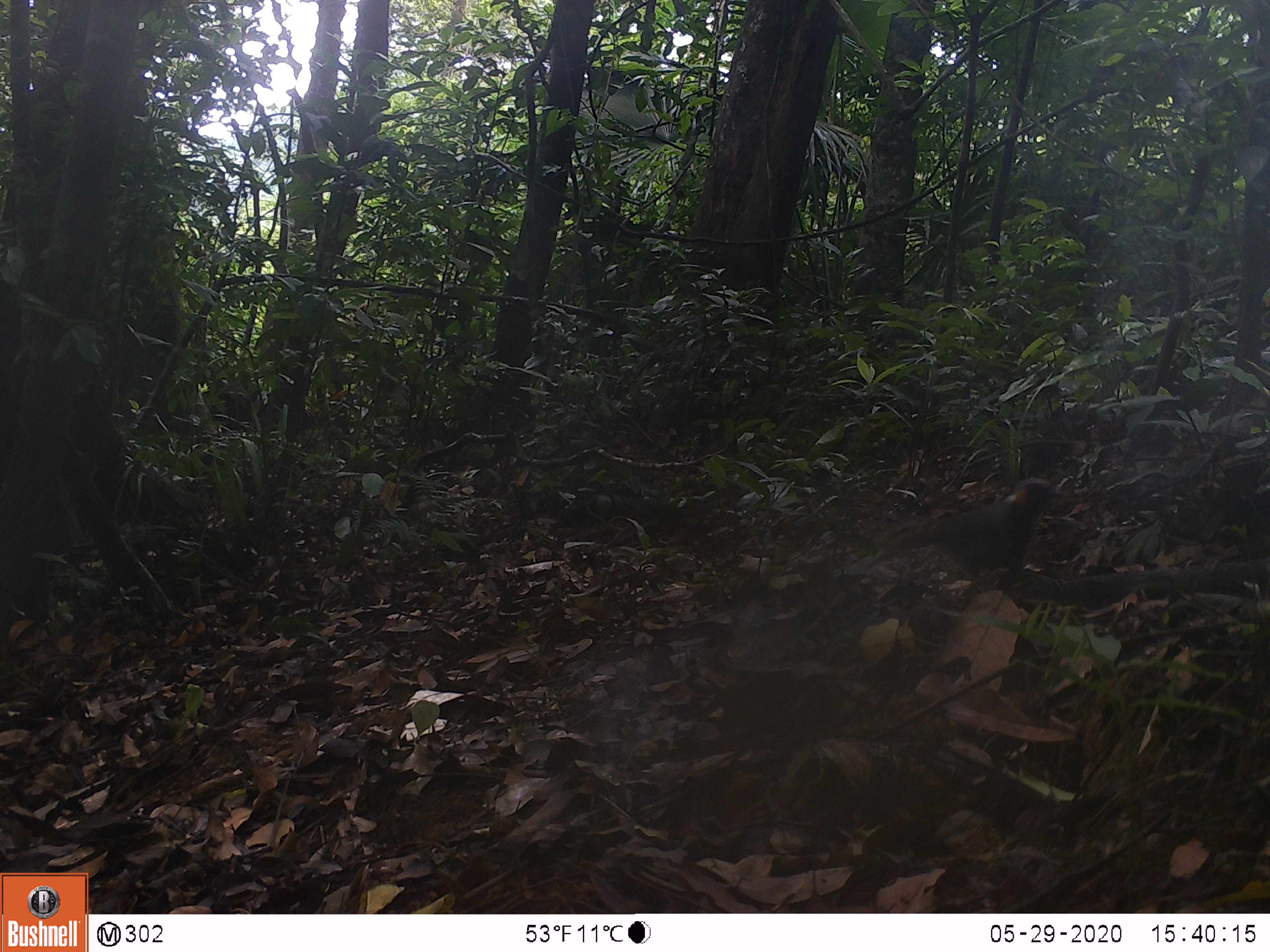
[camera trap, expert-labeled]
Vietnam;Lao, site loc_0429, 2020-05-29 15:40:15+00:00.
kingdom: Animalia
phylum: Chordata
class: Aves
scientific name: Aves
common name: bird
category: unidentified bird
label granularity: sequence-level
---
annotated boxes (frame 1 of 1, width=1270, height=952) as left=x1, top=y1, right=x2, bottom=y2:
unidentified bird: left=900, top=477, right=1063, bottom=587